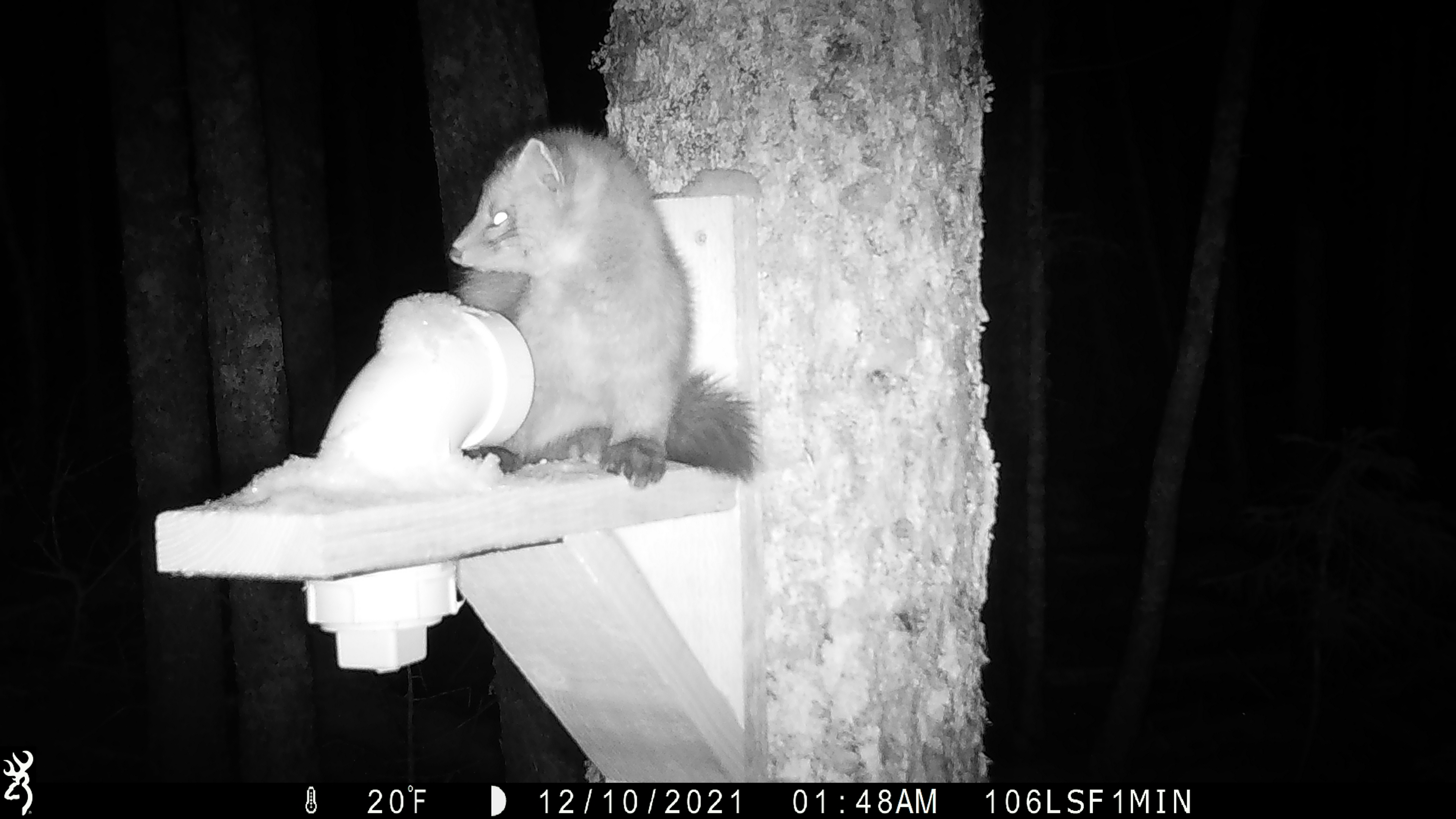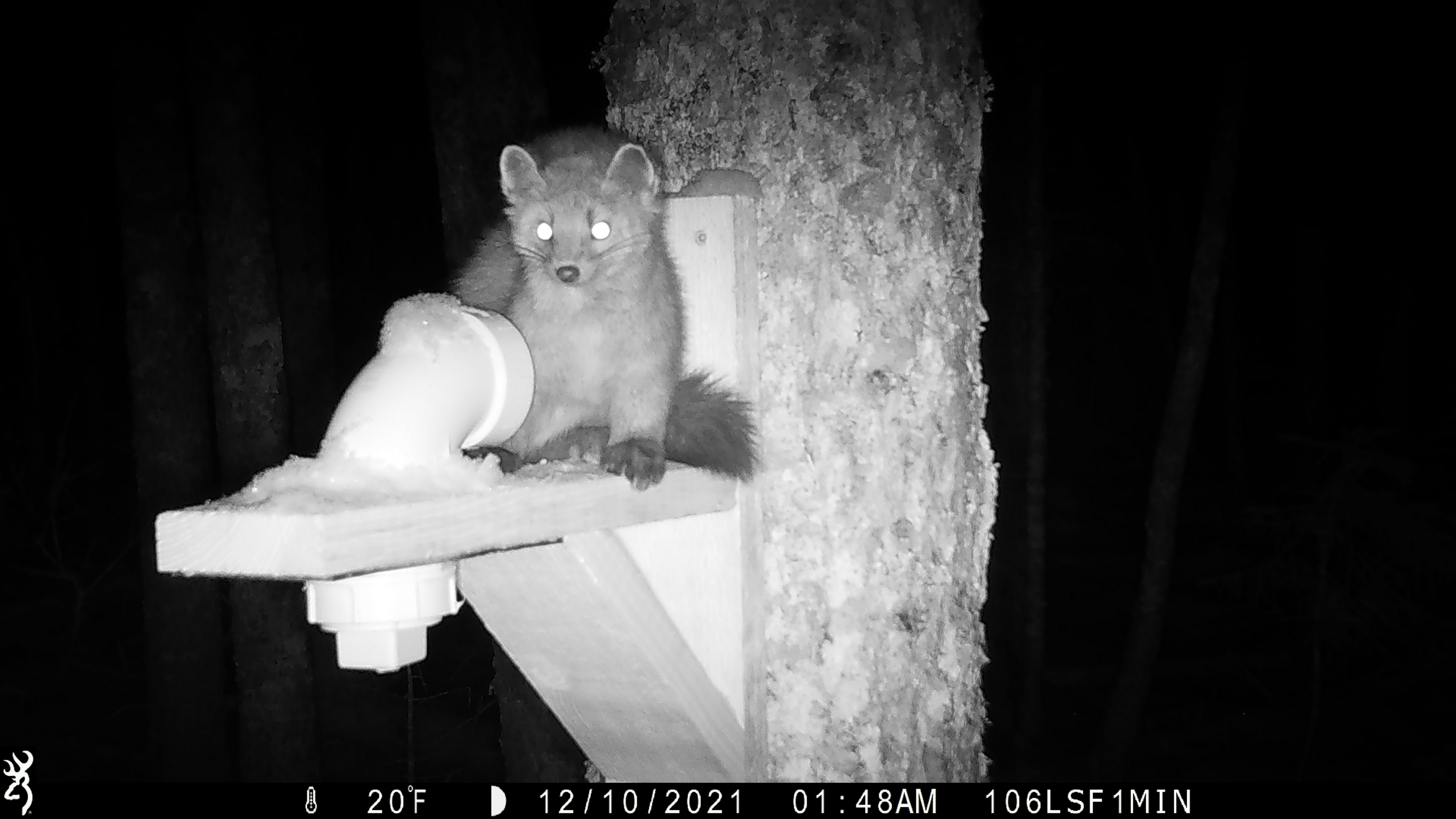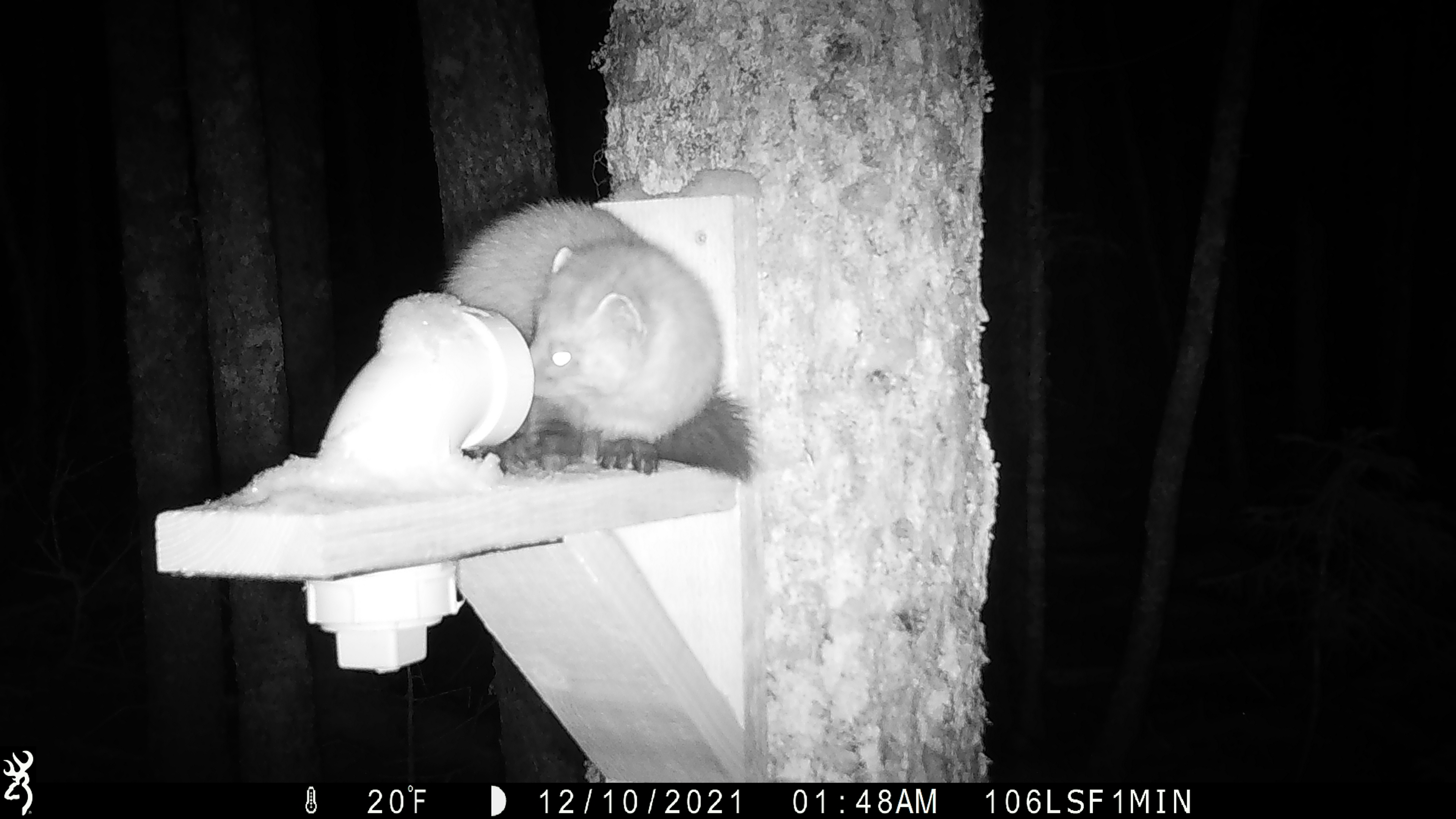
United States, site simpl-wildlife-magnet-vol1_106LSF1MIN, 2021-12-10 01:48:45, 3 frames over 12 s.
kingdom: Animalia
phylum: Chordata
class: Mammalia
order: Carnivora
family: Mustelidae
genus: Martes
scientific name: Martes americana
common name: american marten